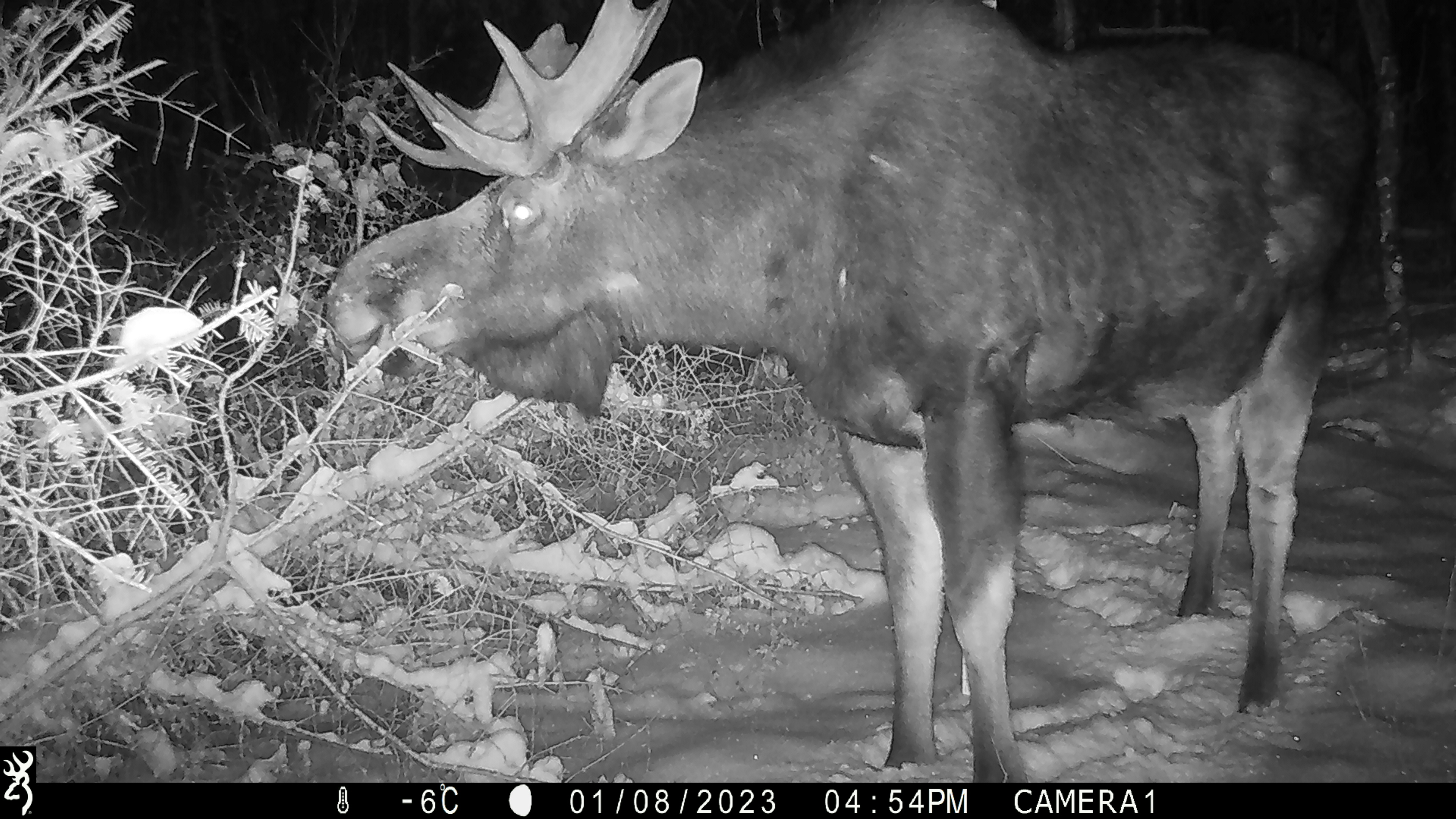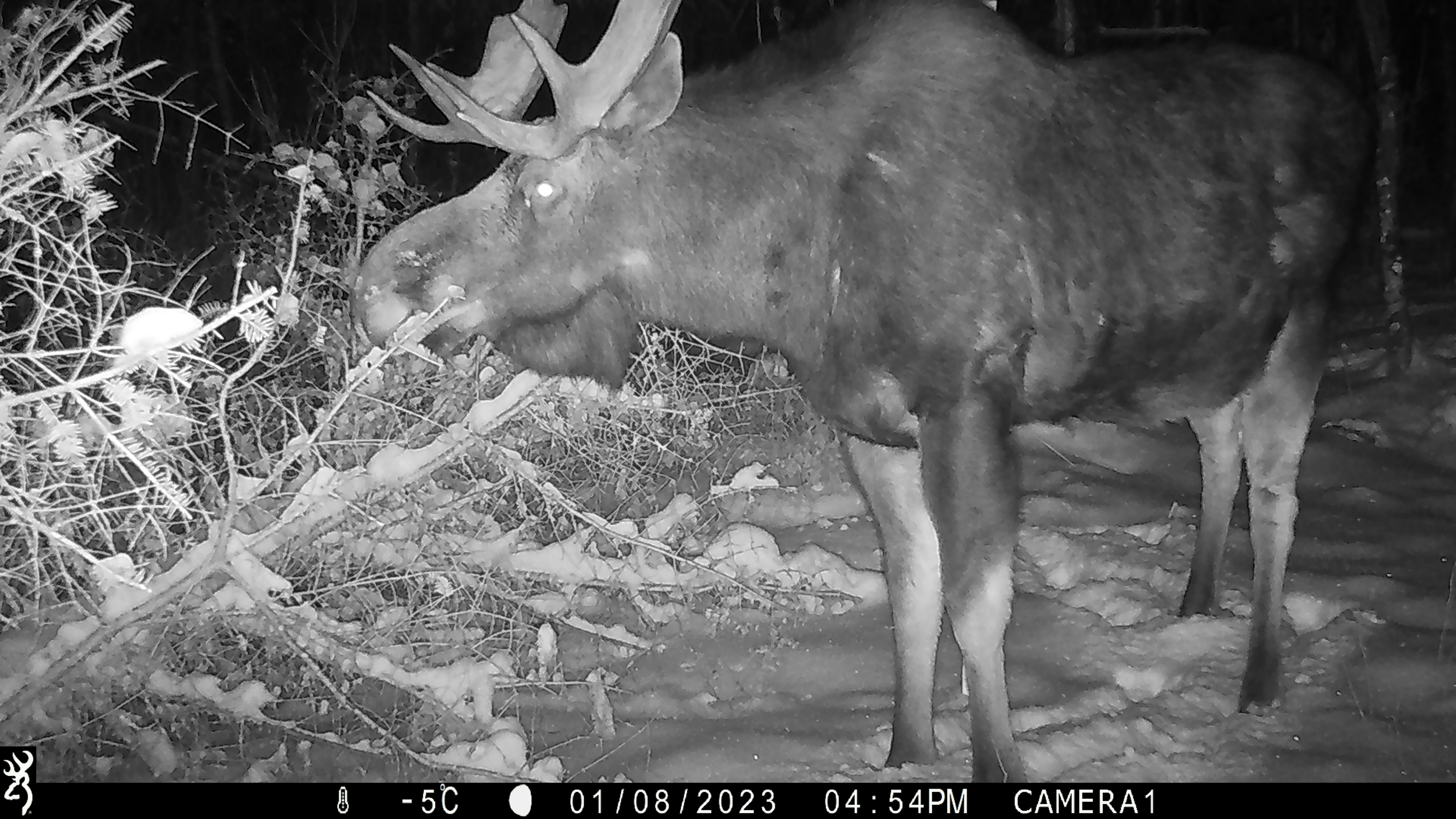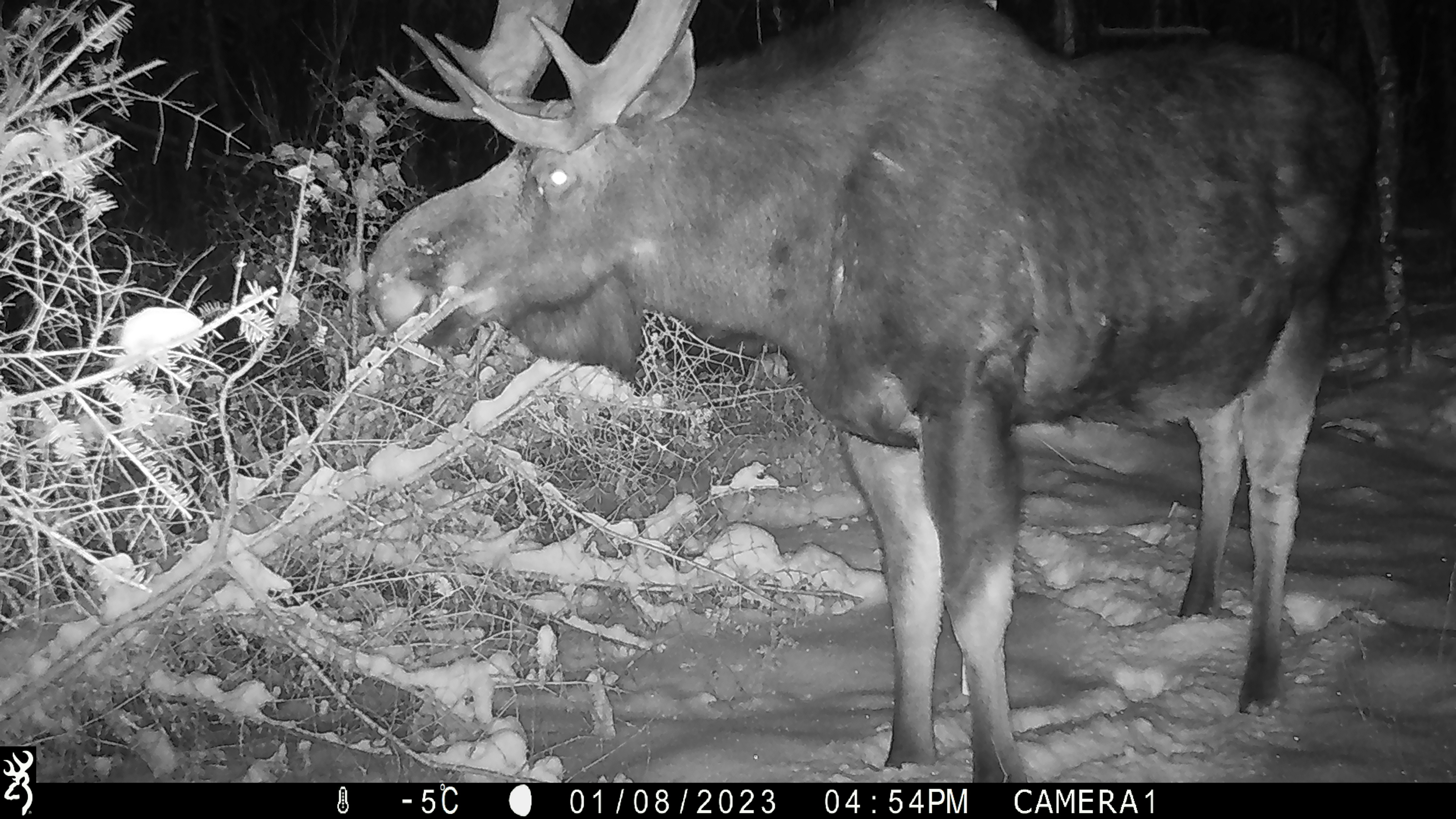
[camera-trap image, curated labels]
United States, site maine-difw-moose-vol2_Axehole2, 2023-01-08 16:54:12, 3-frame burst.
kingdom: Animalia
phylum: Chordata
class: Mammalia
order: Artiodactyla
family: Cervidae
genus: Alces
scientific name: Alces alces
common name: moose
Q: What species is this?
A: Moose (Alces alces).